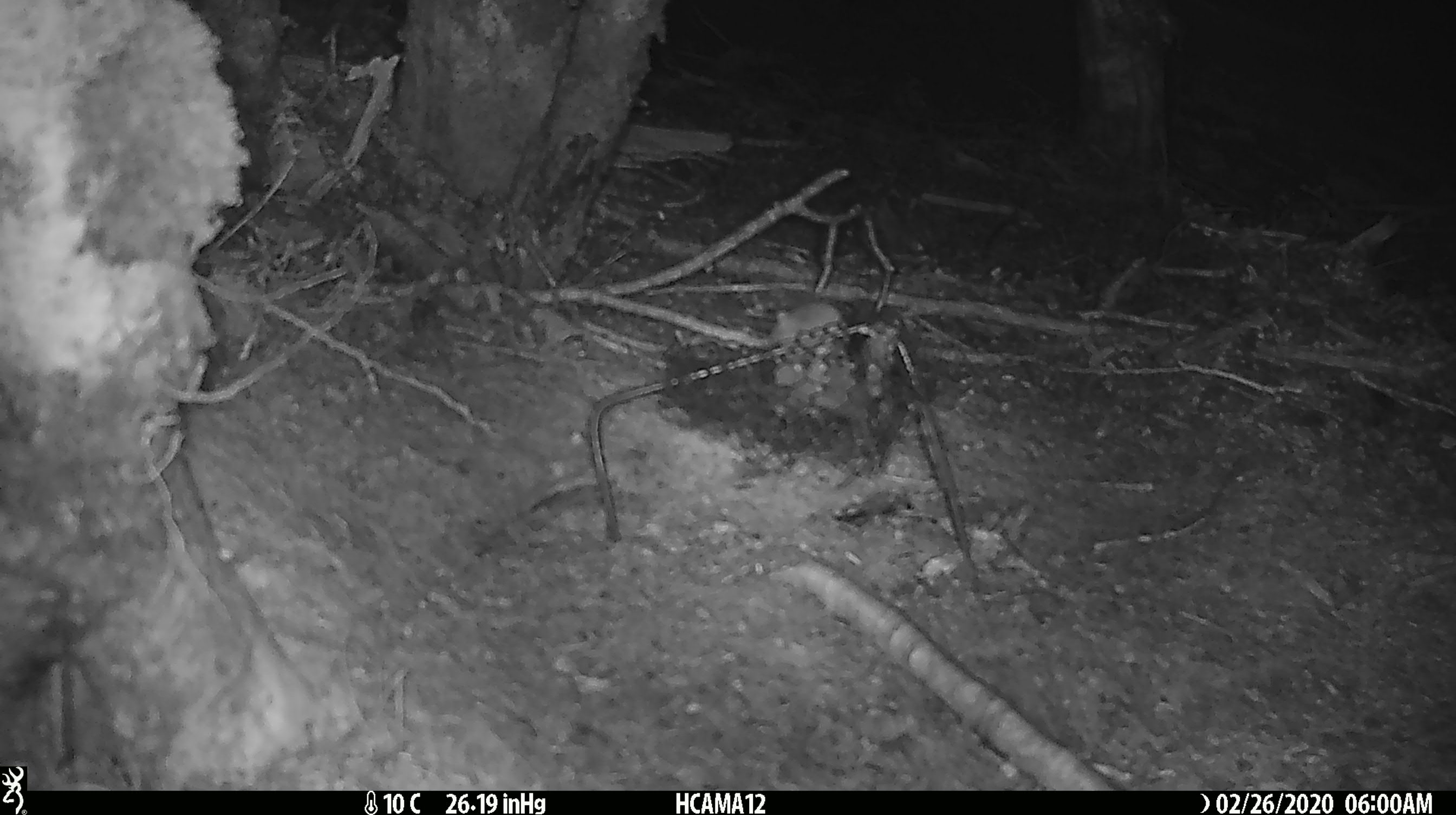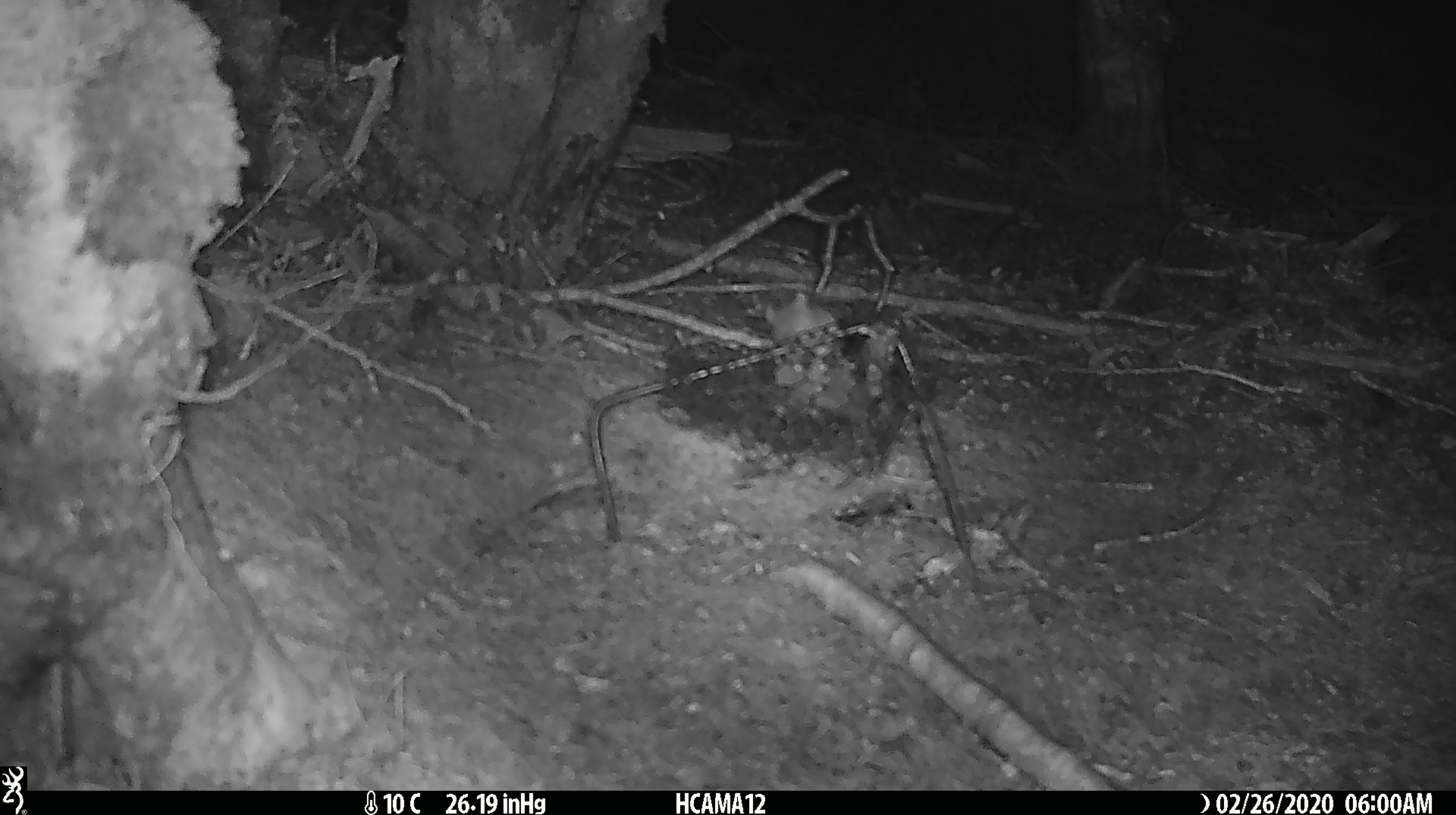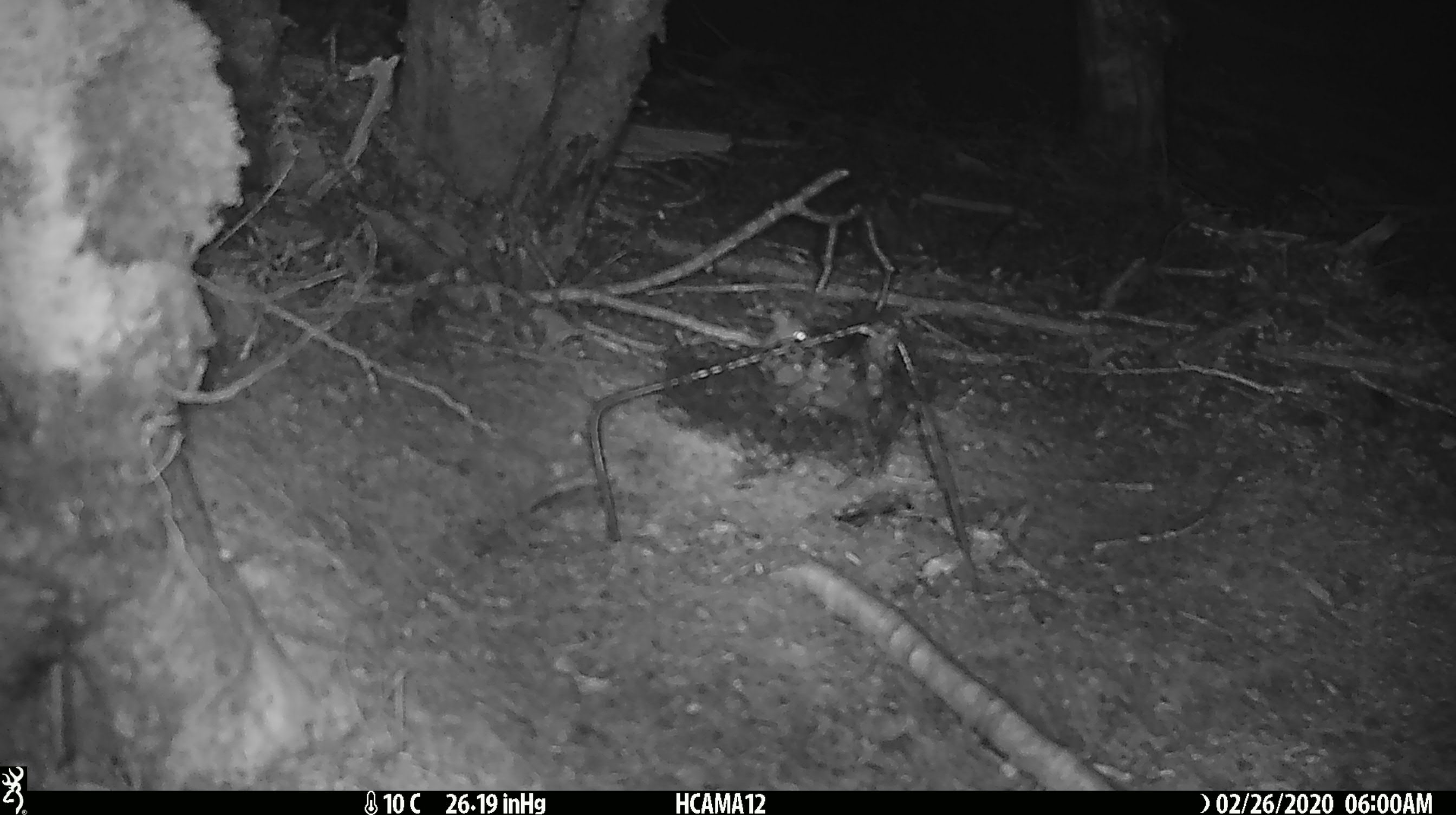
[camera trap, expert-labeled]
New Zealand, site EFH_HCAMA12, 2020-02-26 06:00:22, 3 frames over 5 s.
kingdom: Animalia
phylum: Chordata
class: Mammalia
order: Rodentia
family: Muridae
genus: Mus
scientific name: Mus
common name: mouse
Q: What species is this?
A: Mouse (Mus).